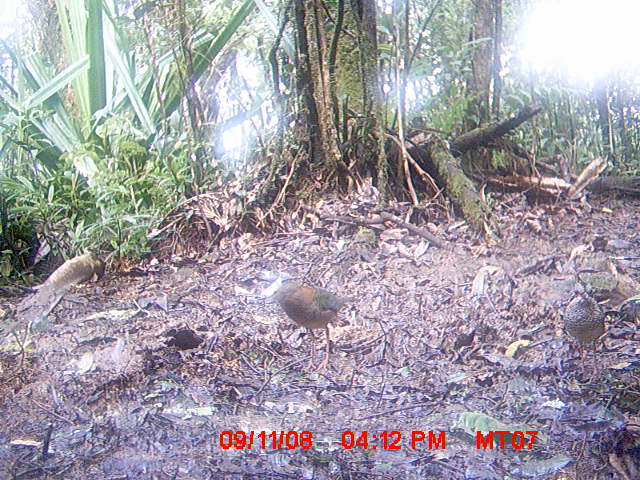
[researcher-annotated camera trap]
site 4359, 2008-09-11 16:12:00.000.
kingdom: Animalia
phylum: Chordata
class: Aves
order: Coraciiformes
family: Brachypteraciidae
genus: Brachypteracias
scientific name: Brachypteracias squamiger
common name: scaly ground-roller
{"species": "Brachypteracias squamiger (scaly ground-roller)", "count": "2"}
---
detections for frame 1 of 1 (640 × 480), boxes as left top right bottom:
brachypteracias squamiger: 264 281 355 374; 563 280 606 382